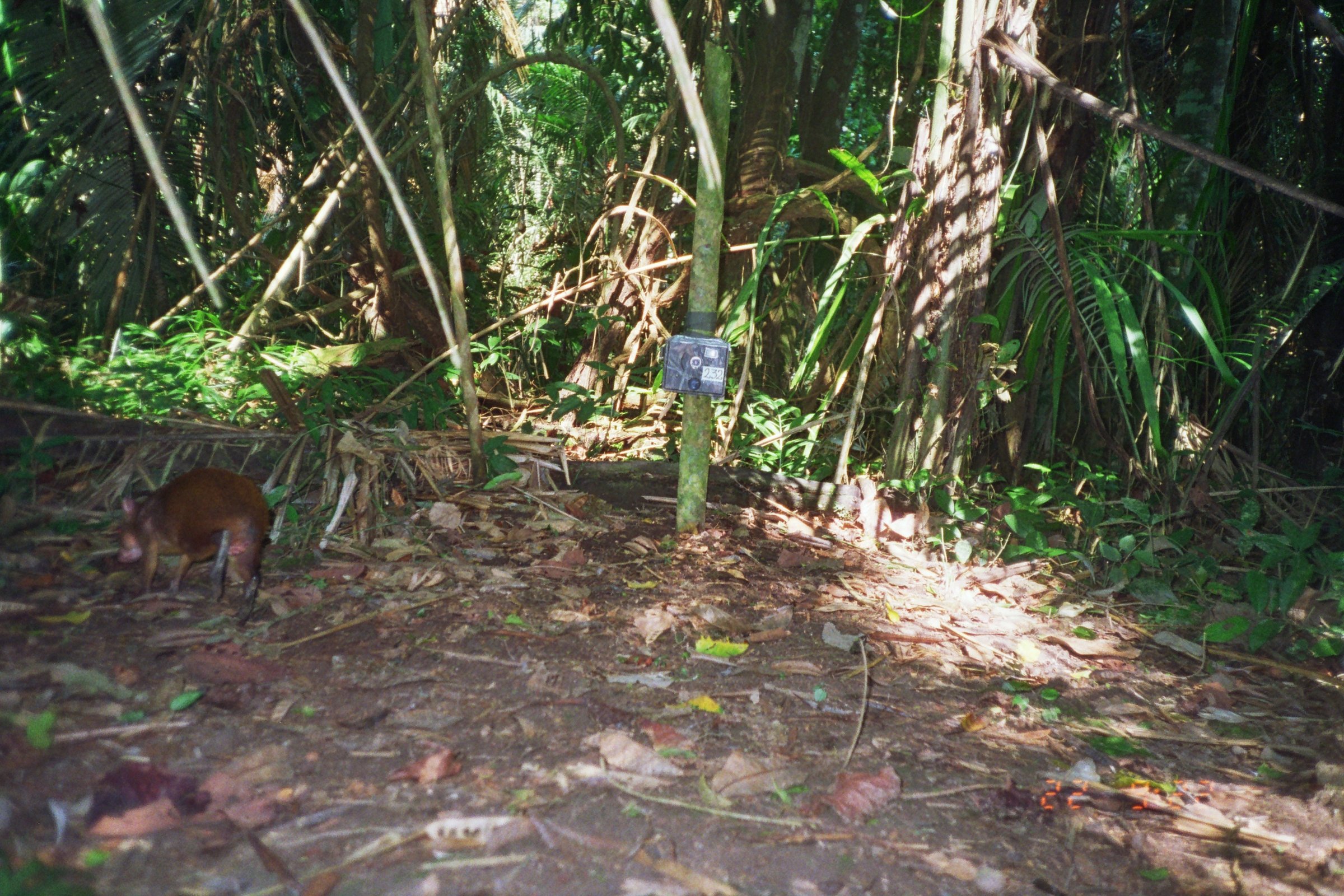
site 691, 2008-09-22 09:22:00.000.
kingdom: Animalia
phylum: Chordata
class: Mammalia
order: Rodentia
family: Dasyproctidae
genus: Dasyprocta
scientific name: Dasyprocta punctata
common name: central american agouti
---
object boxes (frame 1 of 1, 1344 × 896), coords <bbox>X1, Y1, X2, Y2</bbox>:
dasyprocta punctata: <bbox>115, 465, 277, 603</bbox>